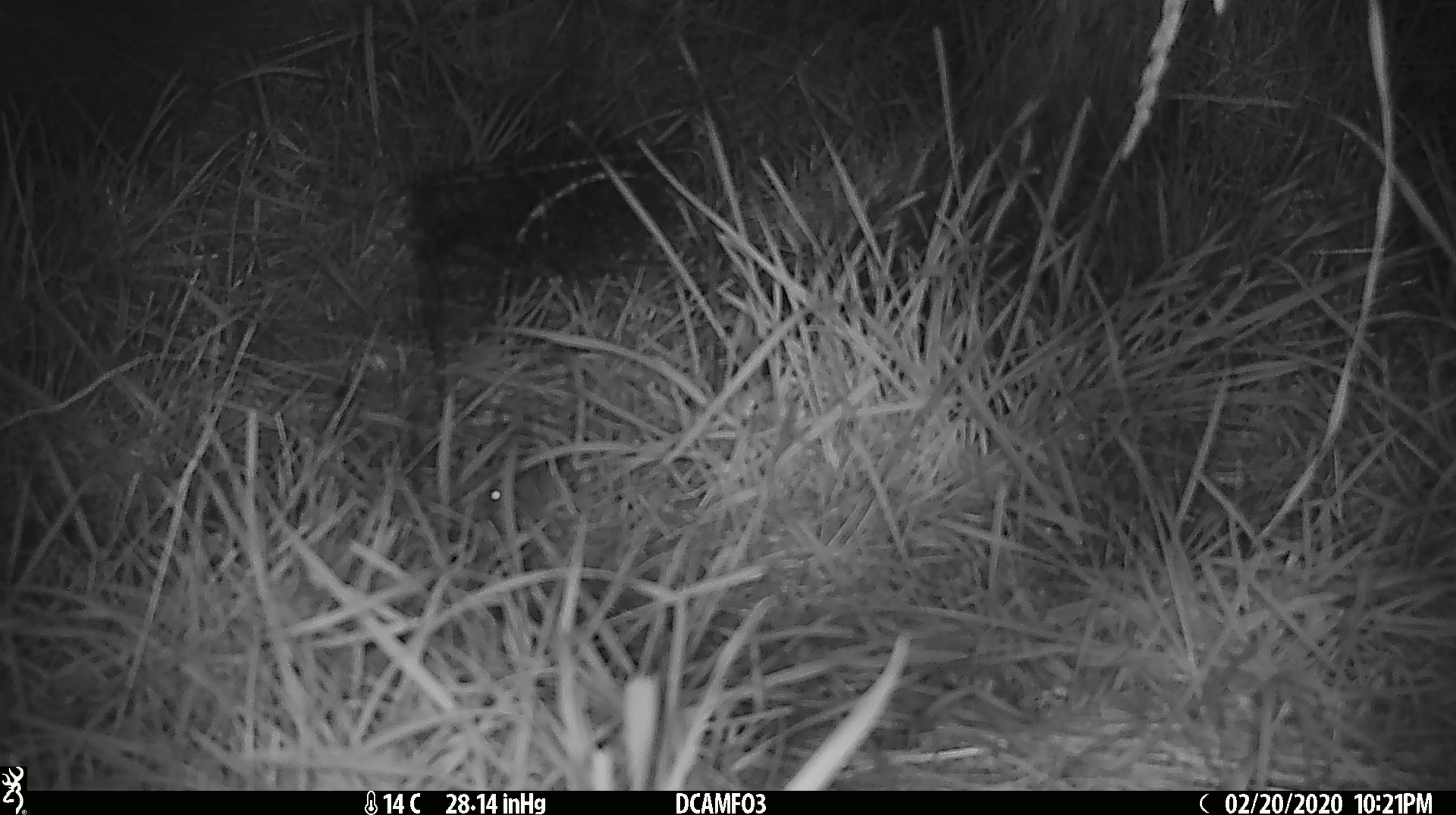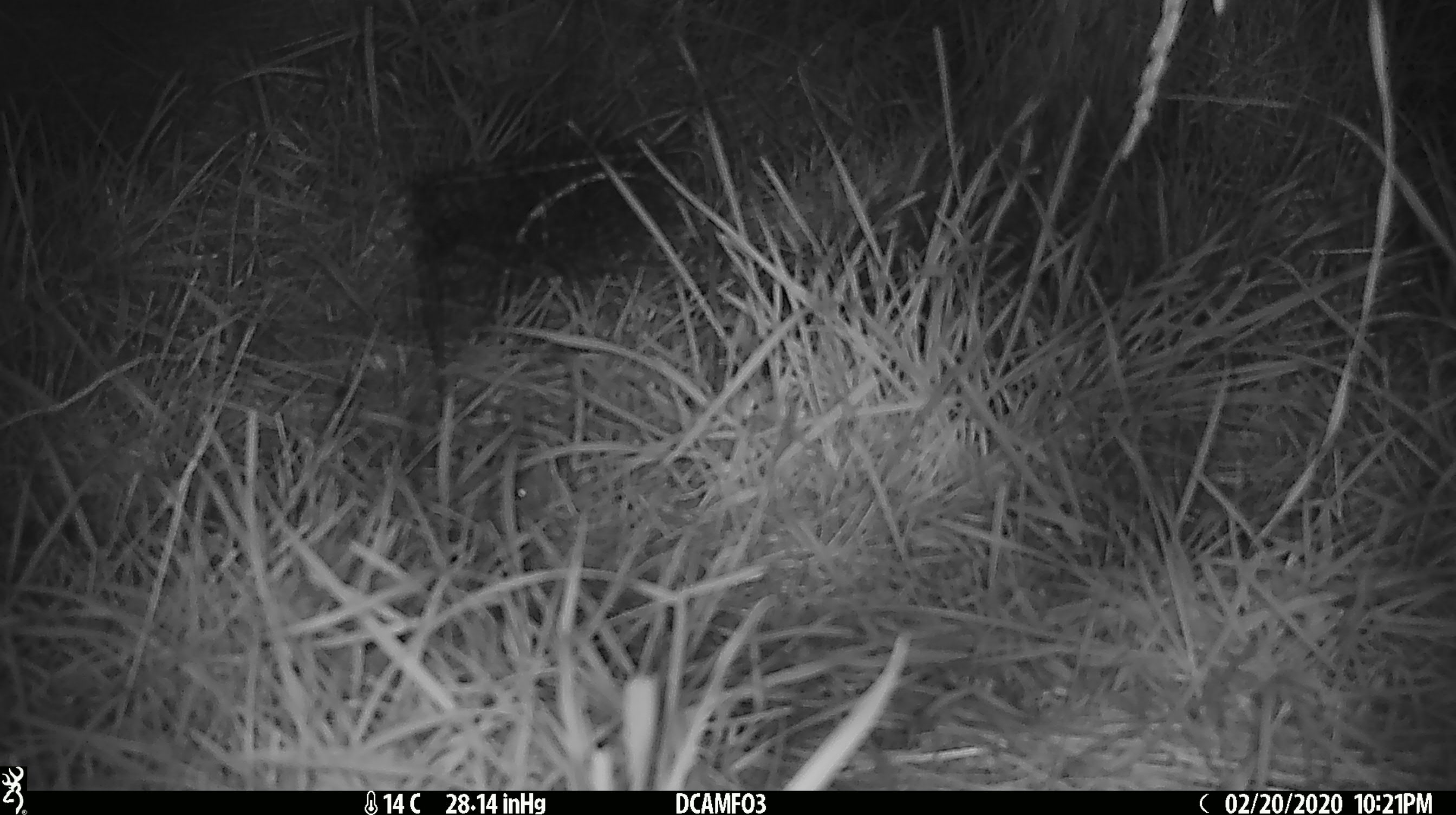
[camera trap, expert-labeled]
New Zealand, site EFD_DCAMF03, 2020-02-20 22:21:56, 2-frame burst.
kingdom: Animalia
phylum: Chordata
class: Mammalia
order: Rodentia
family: Muridae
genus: Mus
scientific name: Mus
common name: mouse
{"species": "mouse (Mus)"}